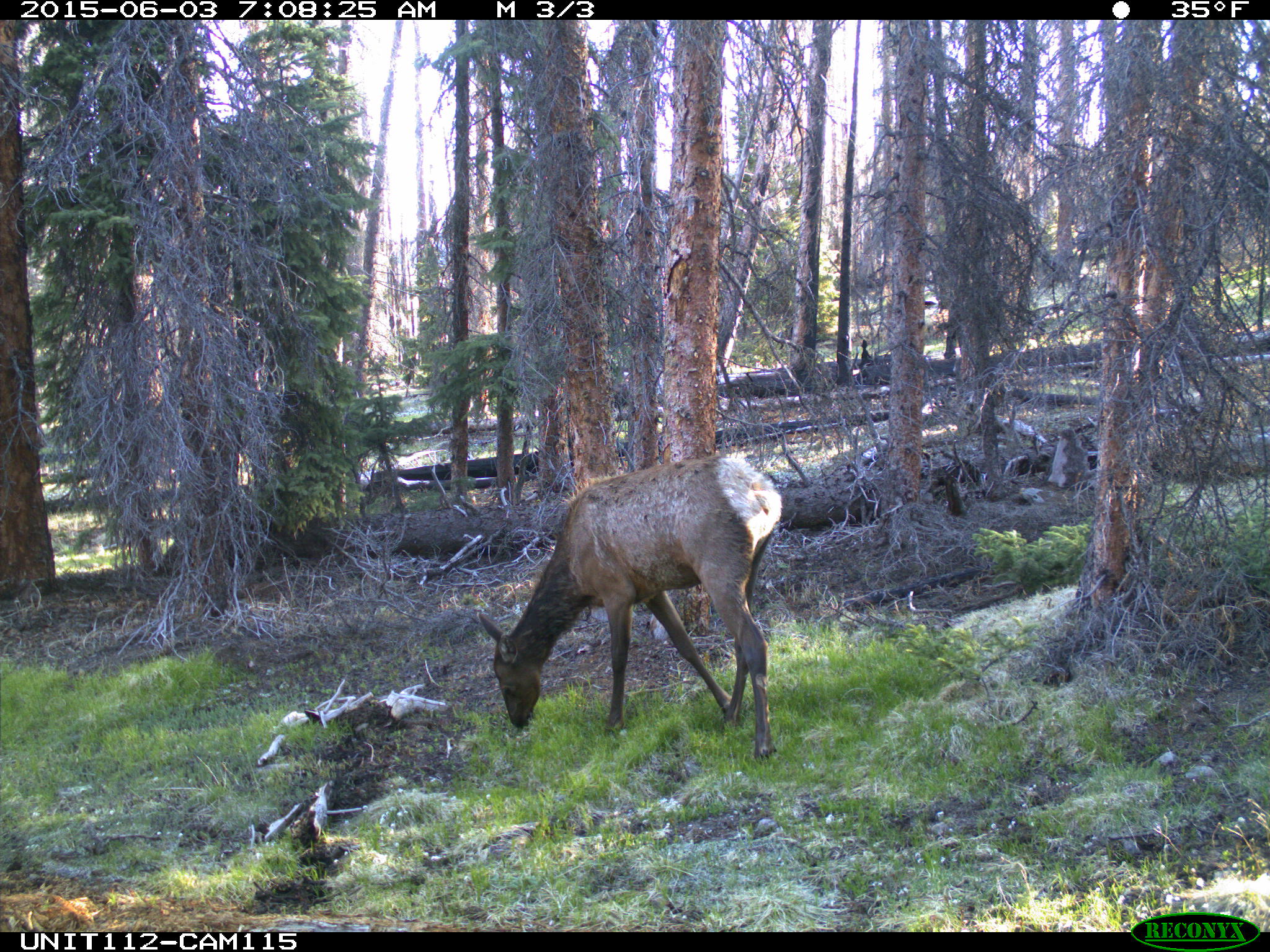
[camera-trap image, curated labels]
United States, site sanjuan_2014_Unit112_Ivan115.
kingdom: Animalia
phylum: Chordata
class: Mammalia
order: Artiodactyla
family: Cervidae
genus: Cervus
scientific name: Cervus elaphus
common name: red deer